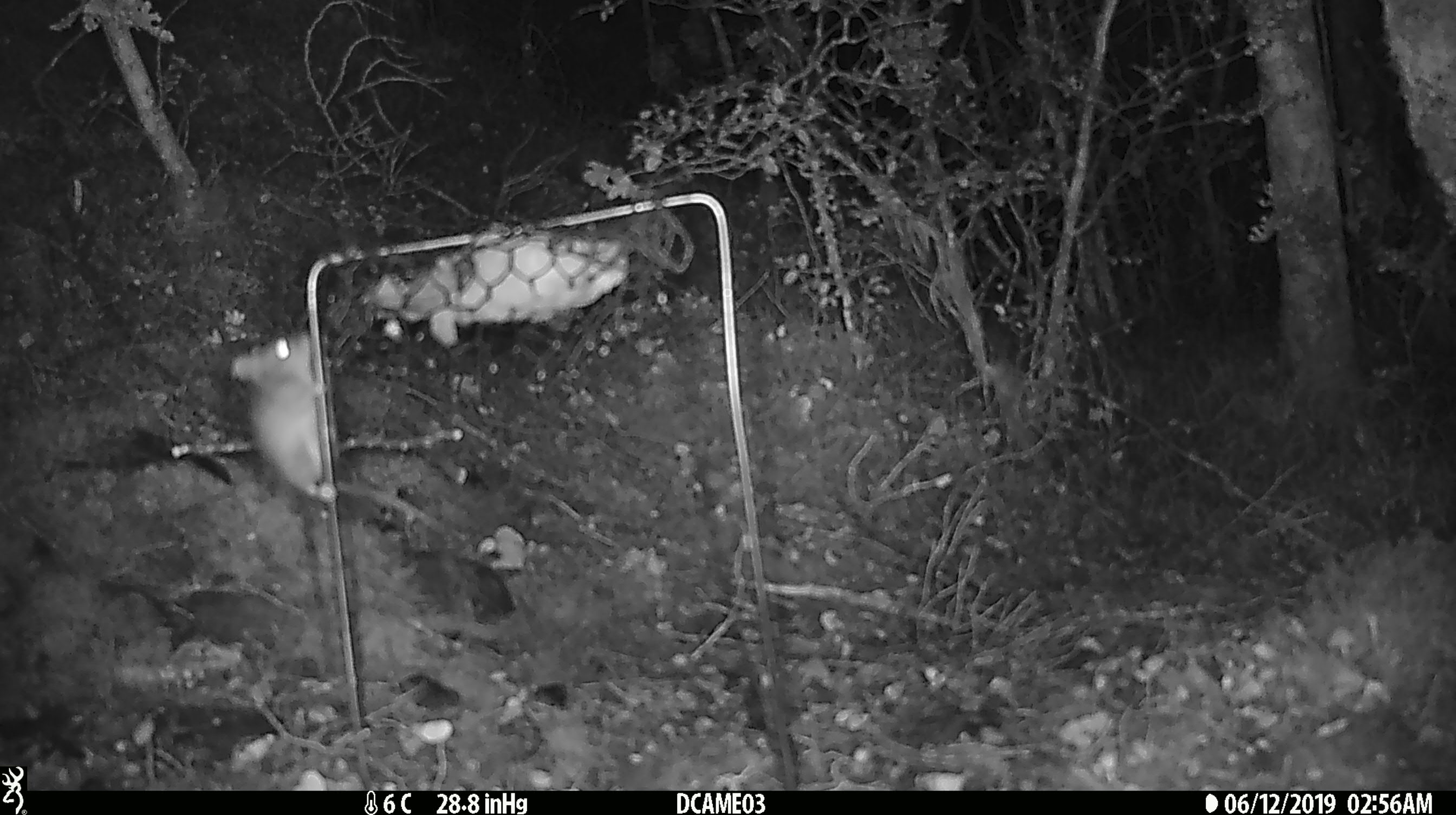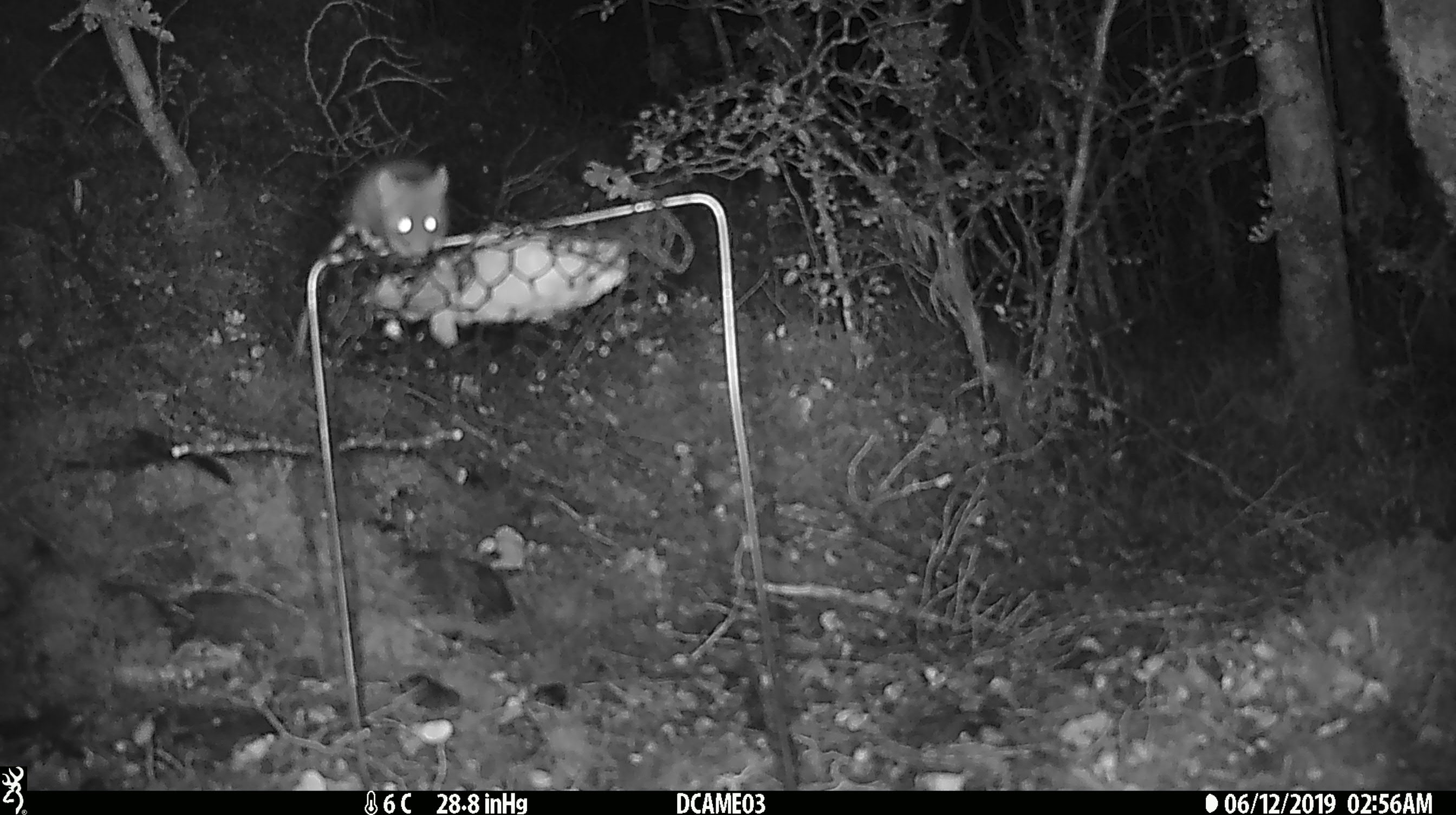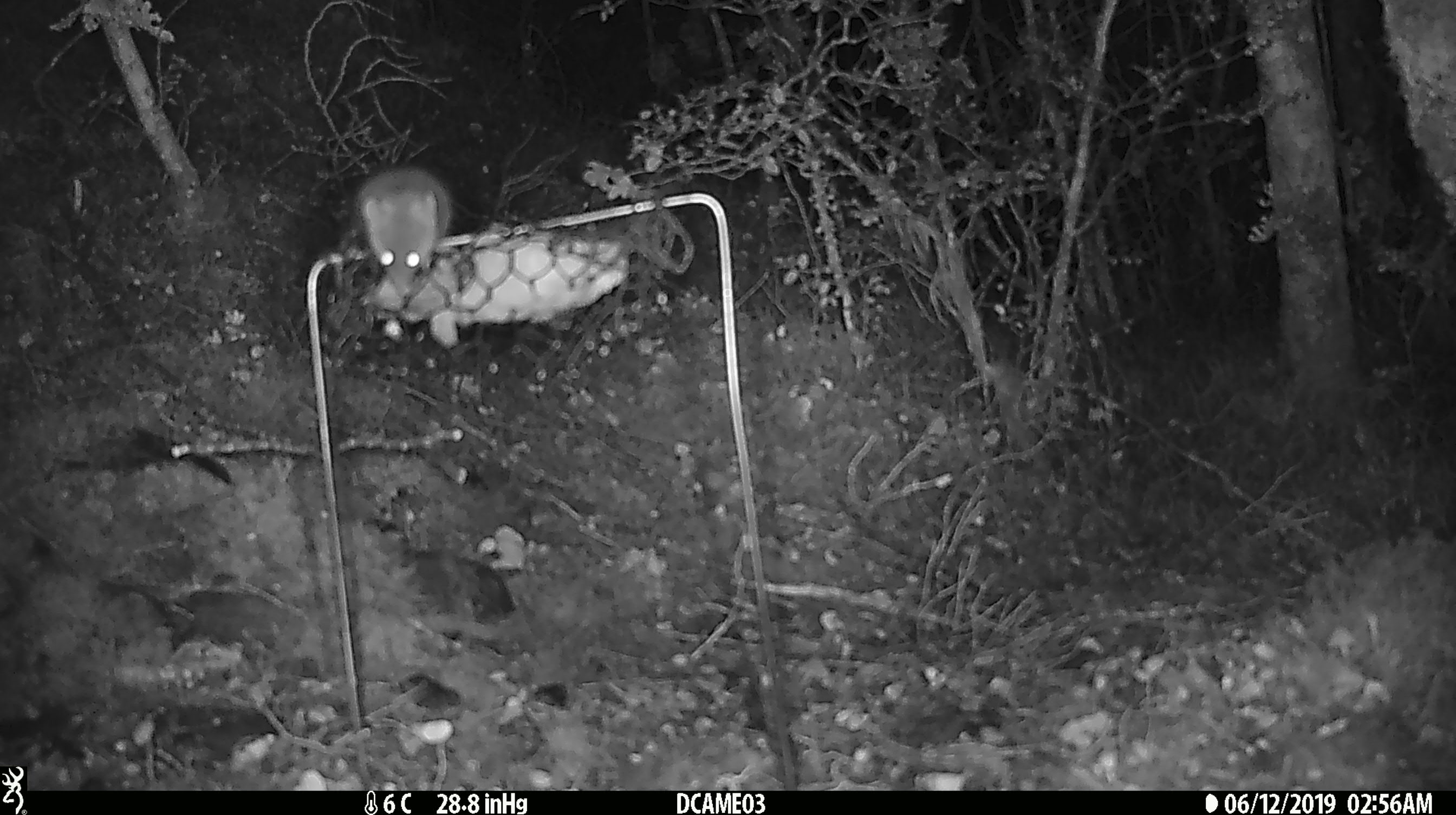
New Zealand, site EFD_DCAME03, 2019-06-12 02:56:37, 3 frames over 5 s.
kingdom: Animalia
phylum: Chordata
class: Mammalia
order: Rodentia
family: Muridae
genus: Mus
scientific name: Mus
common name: mouse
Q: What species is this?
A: Mouse (Mus).